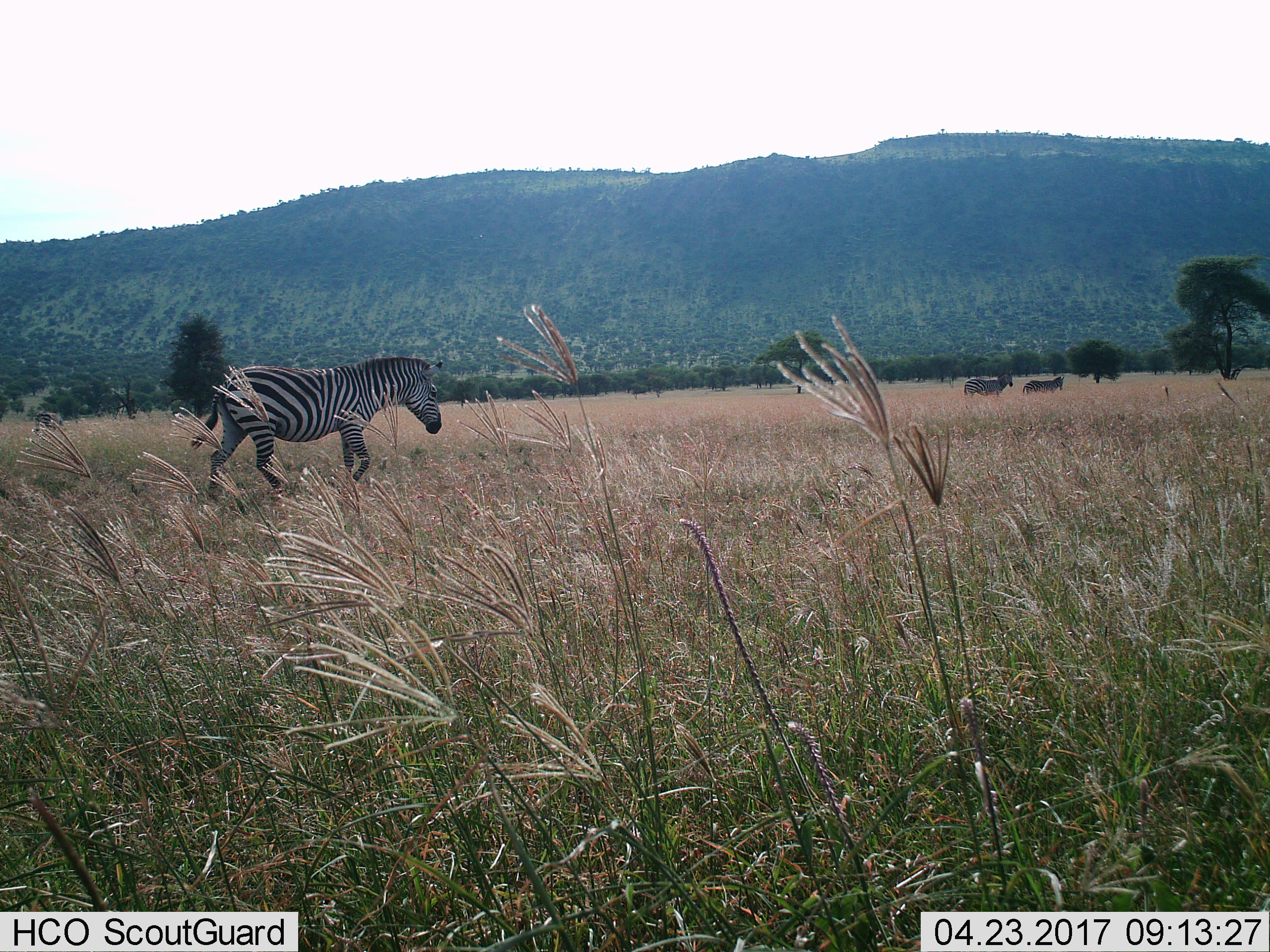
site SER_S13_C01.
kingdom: Animalia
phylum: Chordata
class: Mammalia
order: Perissodactyla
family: Equidae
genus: Equus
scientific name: Equus quagga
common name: plains zebra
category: zebraplains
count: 3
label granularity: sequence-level